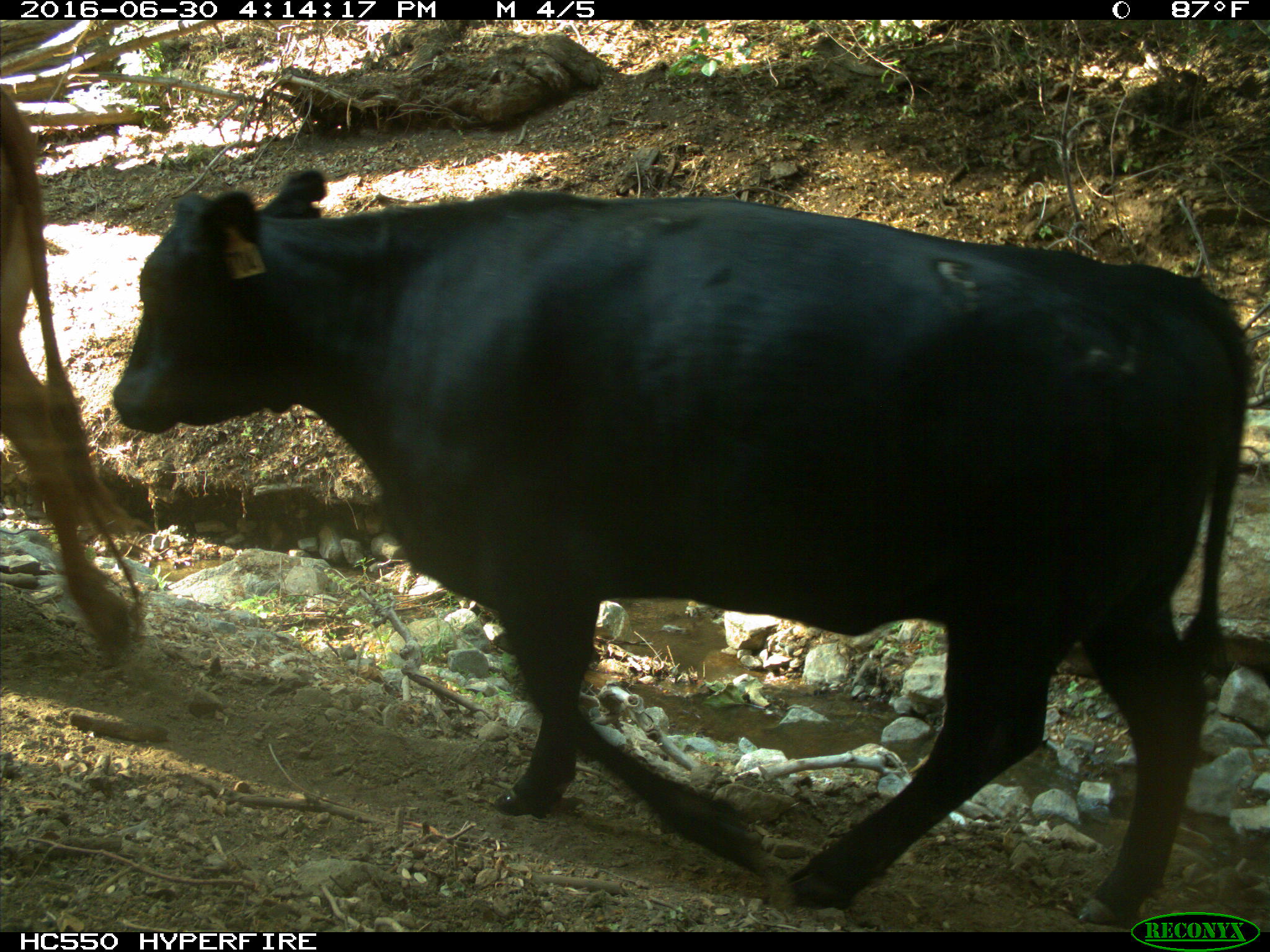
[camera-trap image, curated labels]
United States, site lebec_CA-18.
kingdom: Animalia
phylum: Chordata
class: Mammalia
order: Artiodactyla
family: Bovidae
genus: Bos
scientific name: Bos taurus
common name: domestic cow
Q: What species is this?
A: Bos taurus (domestic cow).